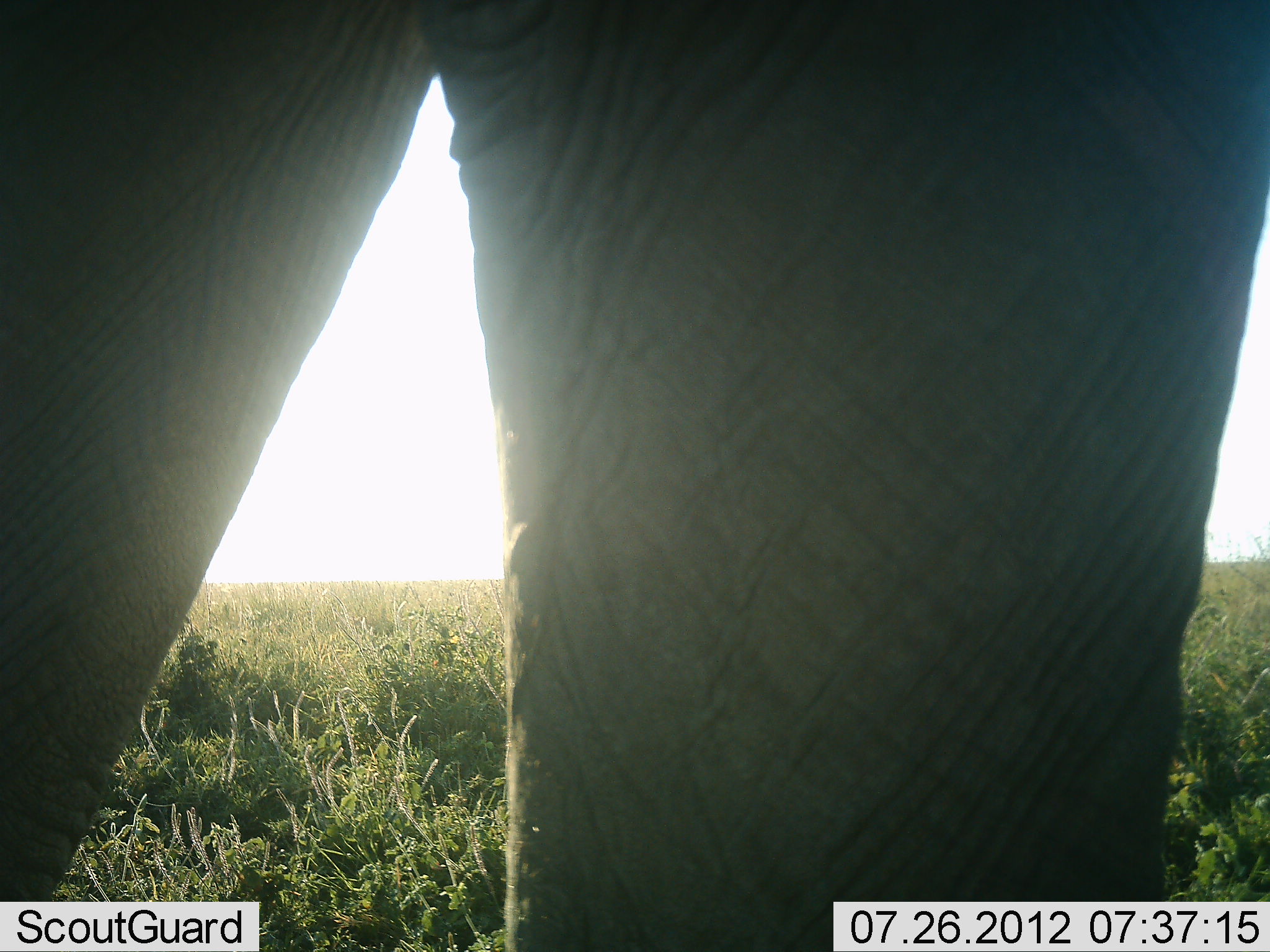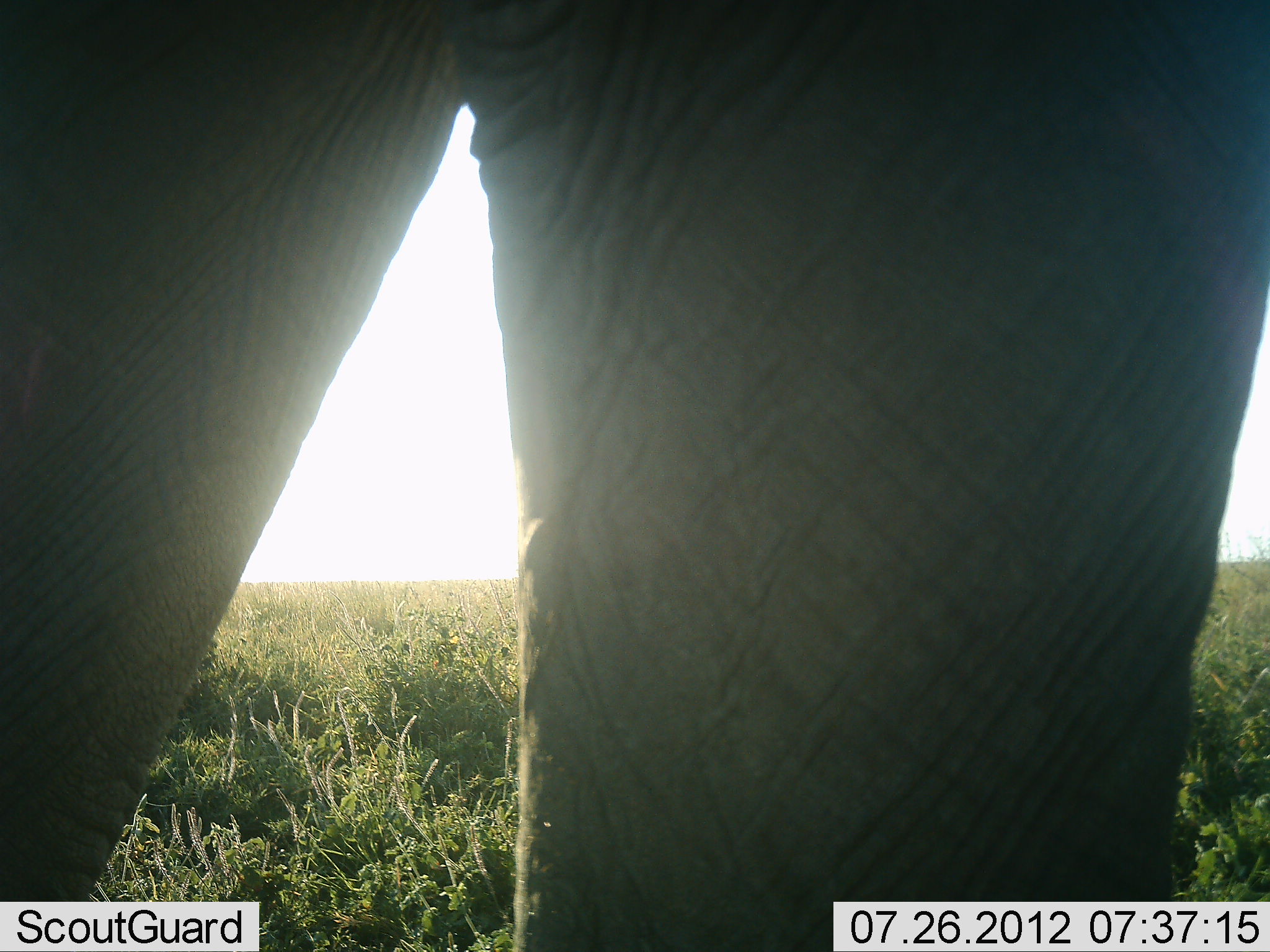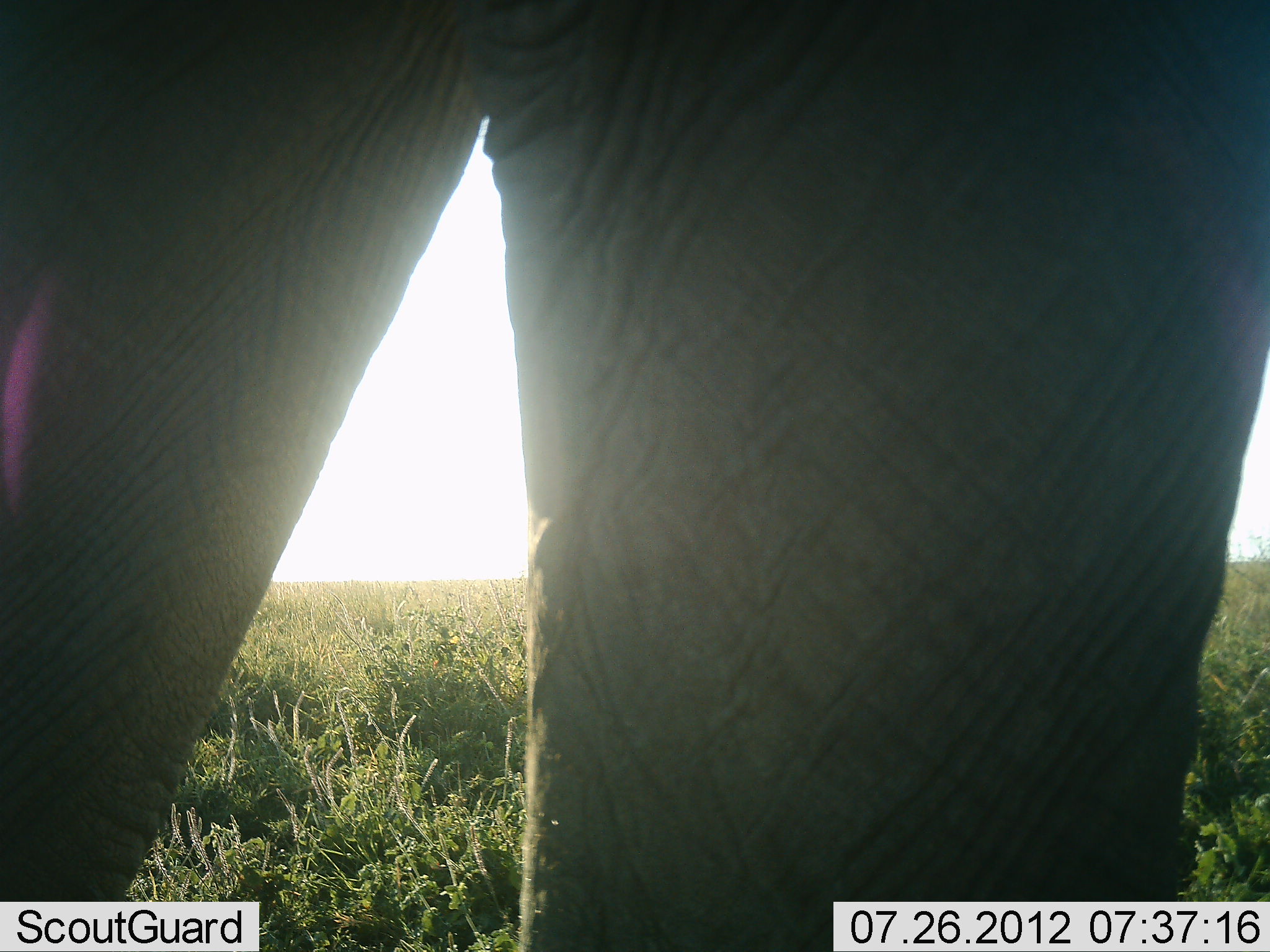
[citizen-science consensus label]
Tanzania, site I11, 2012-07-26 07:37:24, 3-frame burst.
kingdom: Animalia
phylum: Chordata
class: Mammalia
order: Proboscidea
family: Elephantidae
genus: Loxodonta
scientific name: Loxodonta africana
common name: african bush elephant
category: elephant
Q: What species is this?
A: Elephant (african bush elephant) (Loxodonta africana).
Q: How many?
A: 1.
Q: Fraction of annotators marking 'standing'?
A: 80%.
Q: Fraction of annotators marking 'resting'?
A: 0%.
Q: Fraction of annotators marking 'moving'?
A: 10%.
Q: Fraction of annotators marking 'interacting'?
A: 0%.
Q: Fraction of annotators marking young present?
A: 0%.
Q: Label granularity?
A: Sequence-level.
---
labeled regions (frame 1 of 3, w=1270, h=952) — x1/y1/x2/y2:
animal: 0/1/1270/952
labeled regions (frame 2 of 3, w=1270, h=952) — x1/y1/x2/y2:
animal: 0/1/1269/952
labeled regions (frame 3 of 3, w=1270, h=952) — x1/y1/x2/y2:
animal: 0/0/1270/952